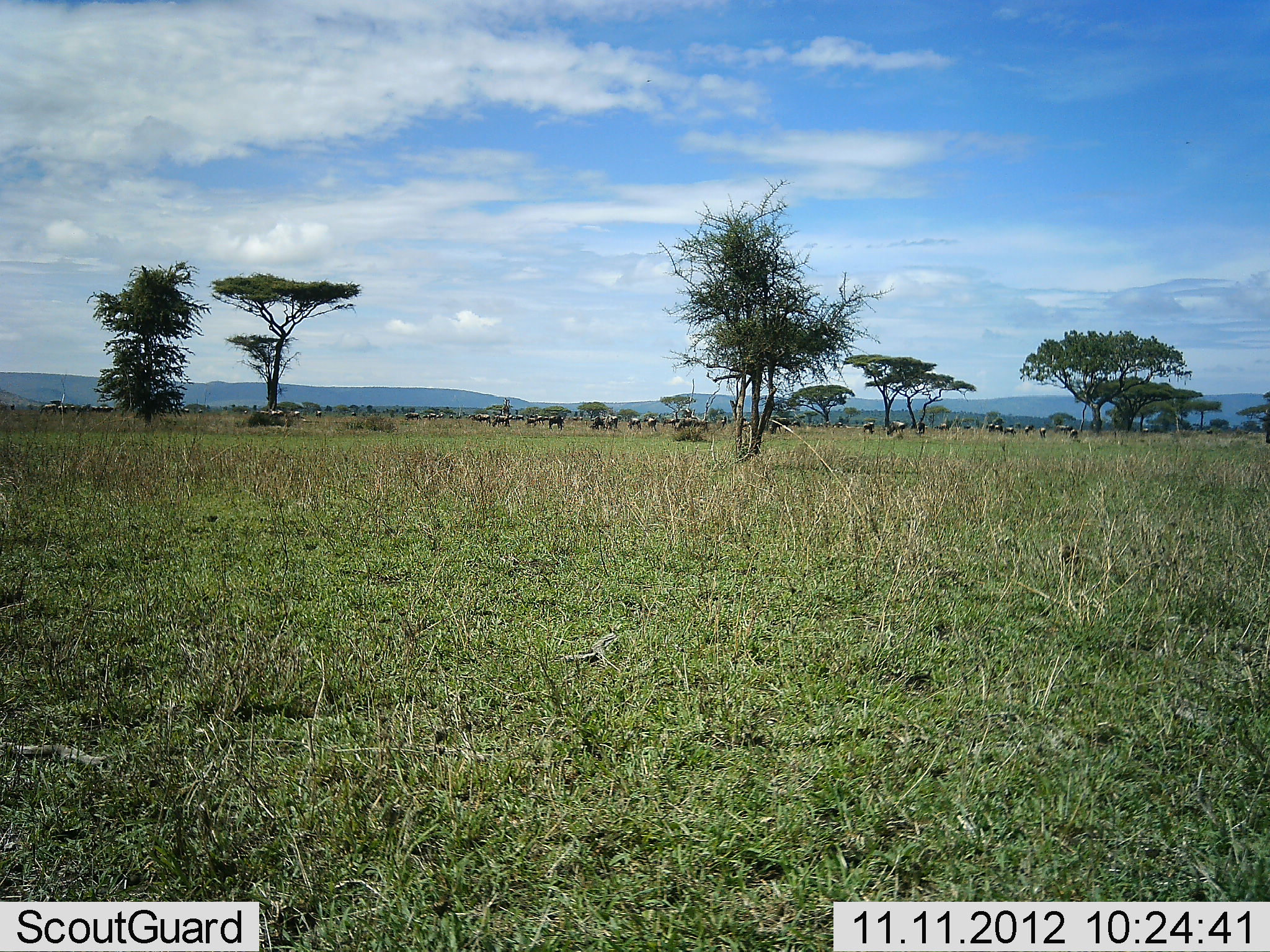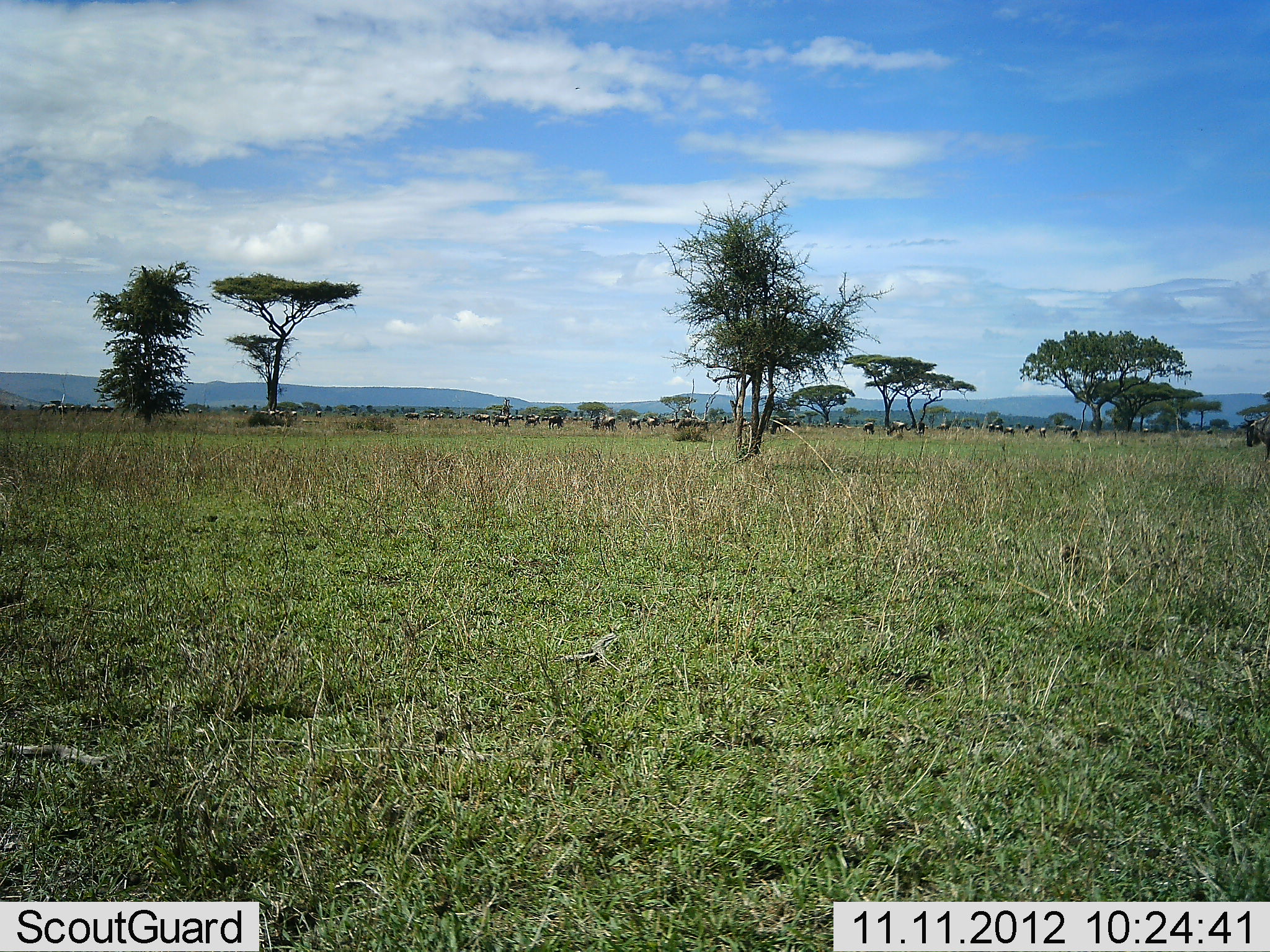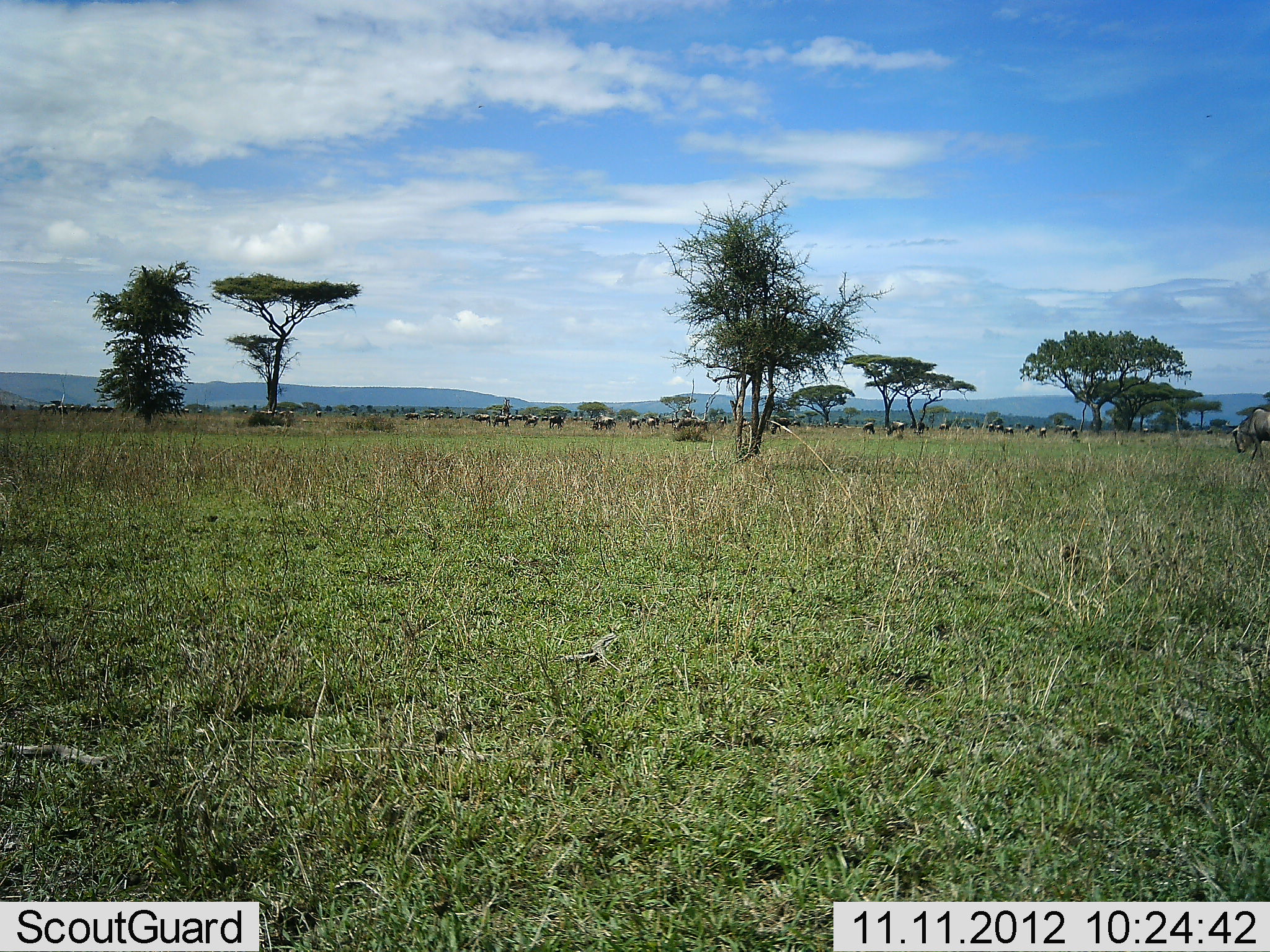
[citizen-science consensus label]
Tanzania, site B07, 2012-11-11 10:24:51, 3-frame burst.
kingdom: Animalia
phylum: Chordata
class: Mammalia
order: Artiodactyla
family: Bovidae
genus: Connochaetes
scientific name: Connochaetes taurinus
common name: blue wildebeest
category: wildebeest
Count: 11-50.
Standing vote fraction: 50%.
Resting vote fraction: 0%.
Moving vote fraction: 50%.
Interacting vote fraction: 0%.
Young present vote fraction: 0%.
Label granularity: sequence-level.